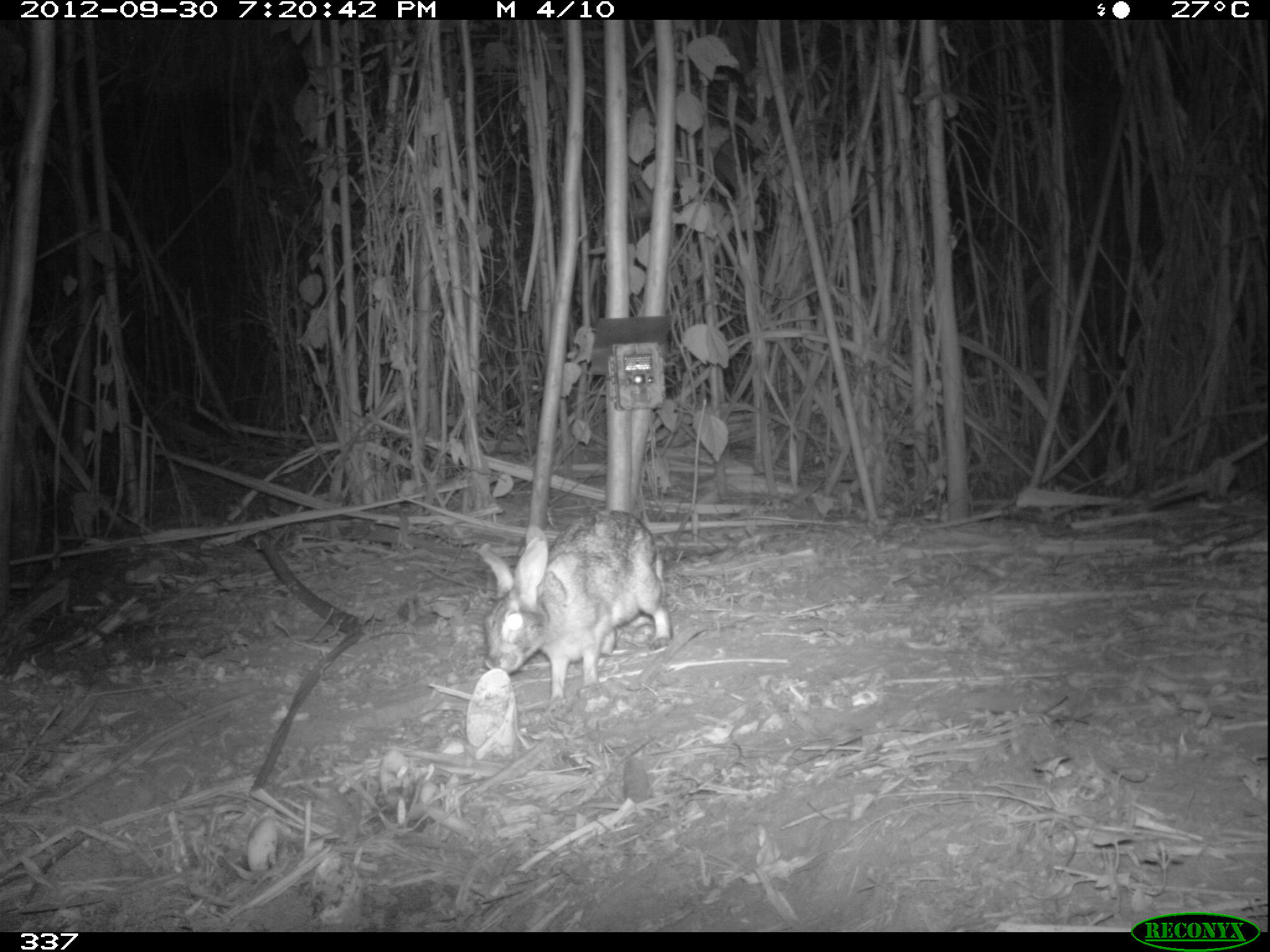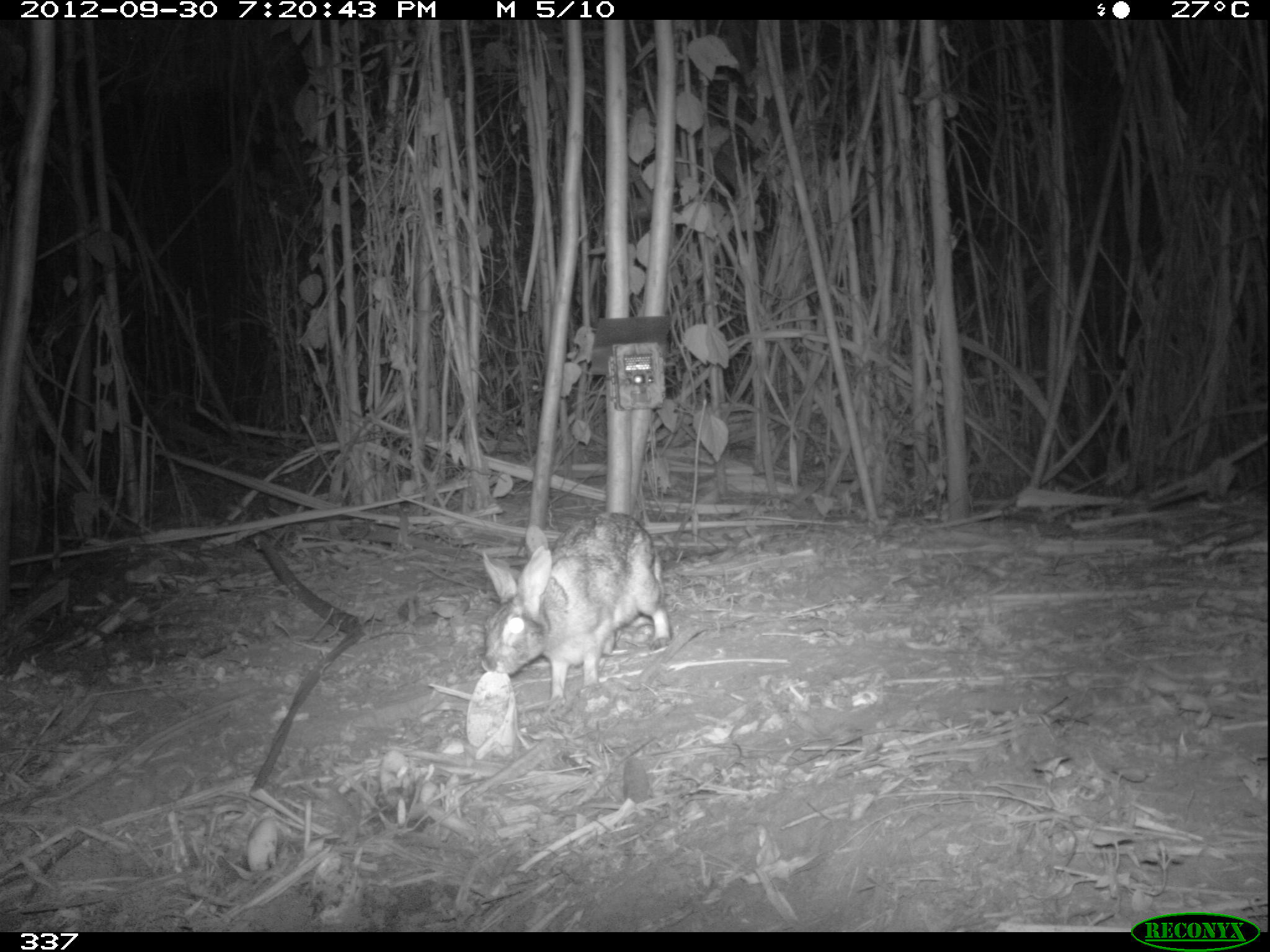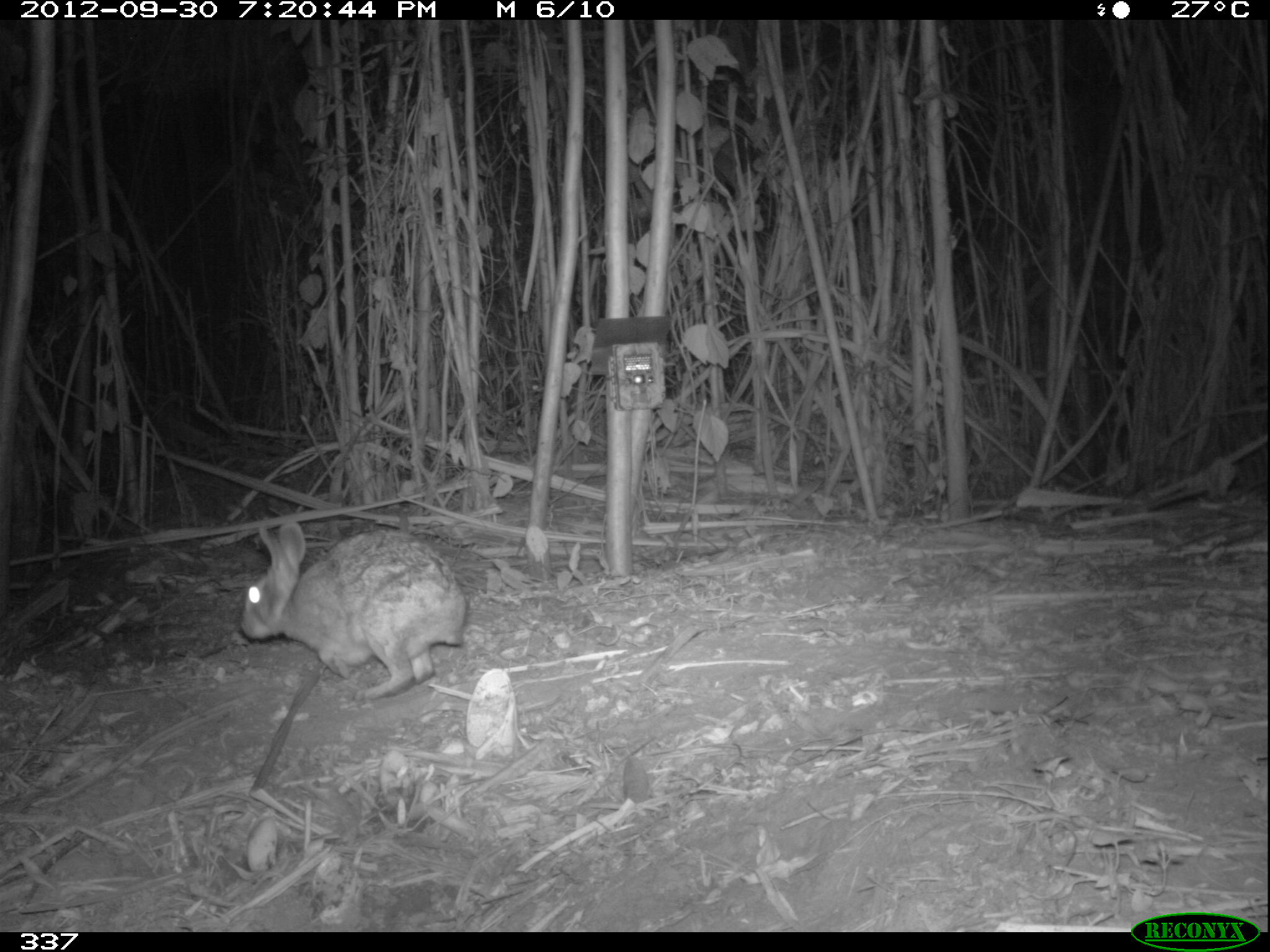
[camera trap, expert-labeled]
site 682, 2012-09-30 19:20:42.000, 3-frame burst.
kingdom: Animalia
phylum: Chordata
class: Mammalia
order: Lagomorpha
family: Leporidae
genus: Sylvilagus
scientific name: Sylvilagus brasiliensis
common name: tapeti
Sylvilagus brasiliensis (tapeti).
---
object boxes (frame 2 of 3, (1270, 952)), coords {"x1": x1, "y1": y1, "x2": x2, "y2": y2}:
sylvilagus brasiliensis: {"x1": 476, "y1": 511, "x2": 672, "y2": 704}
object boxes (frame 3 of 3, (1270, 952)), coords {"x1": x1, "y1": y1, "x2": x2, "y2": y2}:
sylvilagus brasiliensis: {"x1": 240, "y1": 520, "x2": 467, "y2": 701}